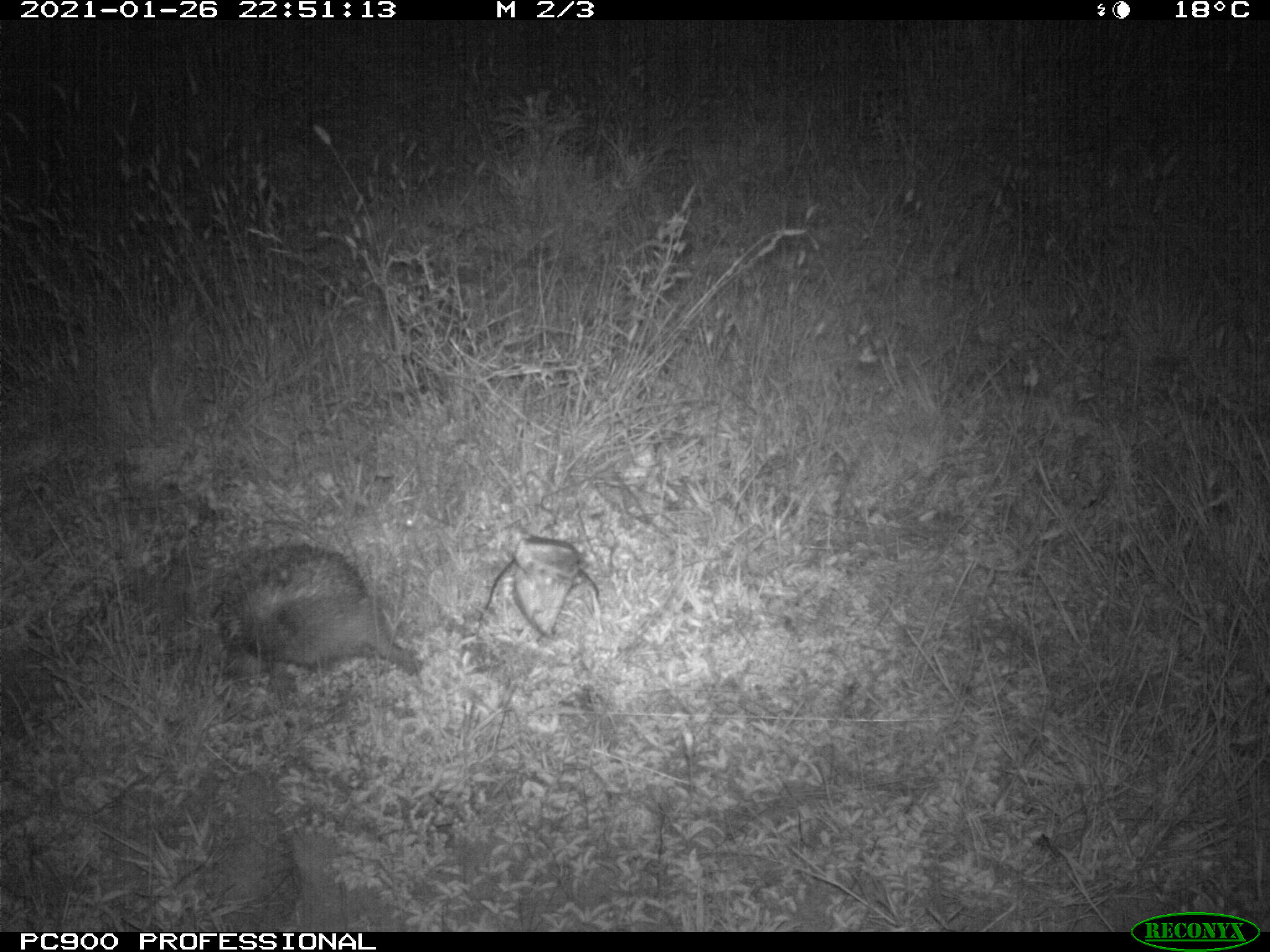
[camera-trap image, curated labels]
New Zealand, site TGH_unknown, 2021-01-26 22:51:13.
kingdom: Animalia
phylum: Chordata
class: Mammalia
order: Eulipotyphla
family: Erinaceidae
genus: Erinaceus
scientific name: Erinaceus europaeus europaeus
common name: european hedgehog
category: hedgehog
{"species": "hedgehog (european hedgehog) (Erinaceus europaeus europaeus)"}